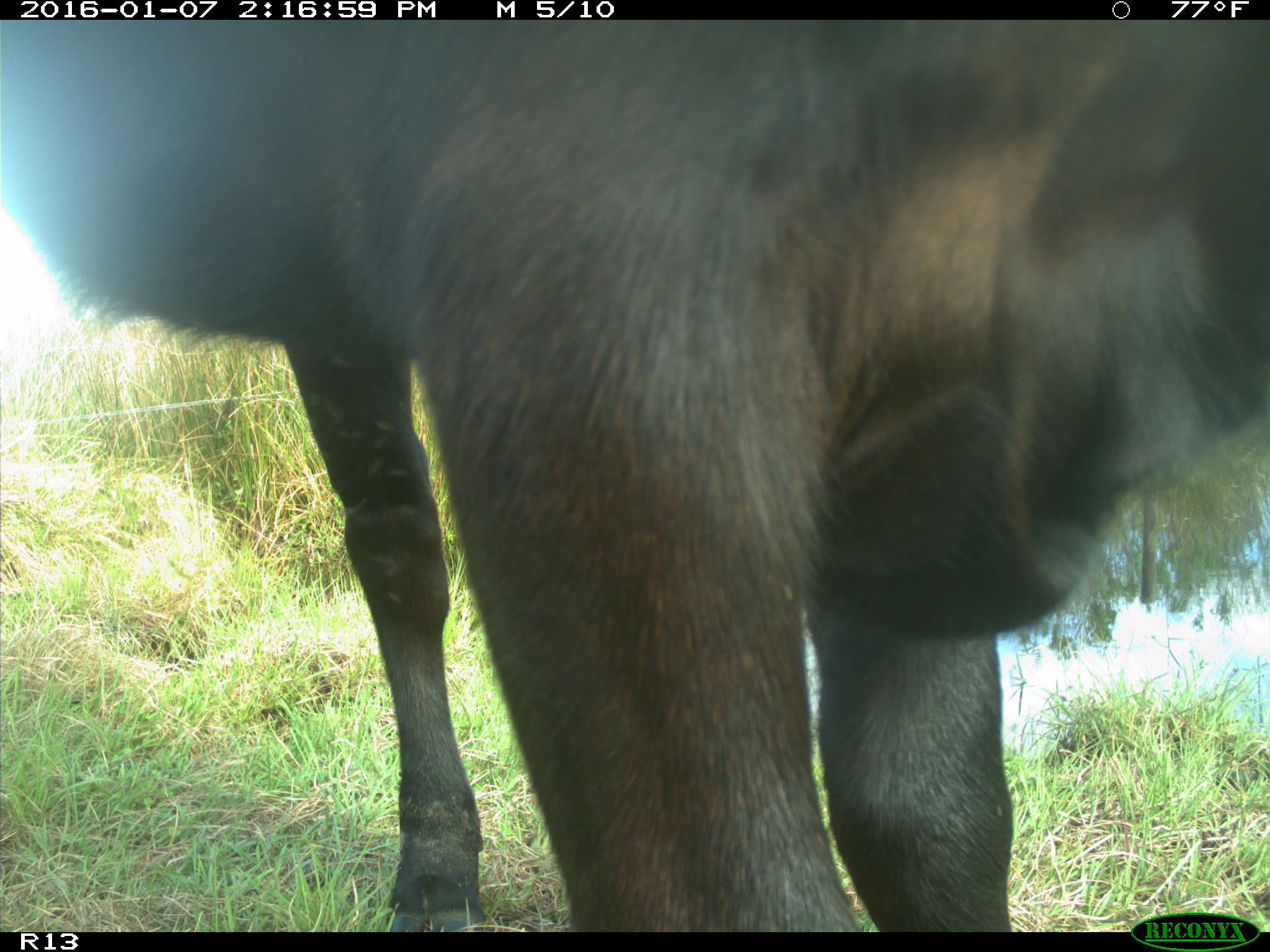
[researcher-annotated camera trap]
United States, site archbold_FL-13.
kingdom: Animalia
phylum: Chordata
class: Mammalia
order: Artiodactyla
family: Bovidae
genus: Bos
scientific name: Bos taurus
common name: domestic cow